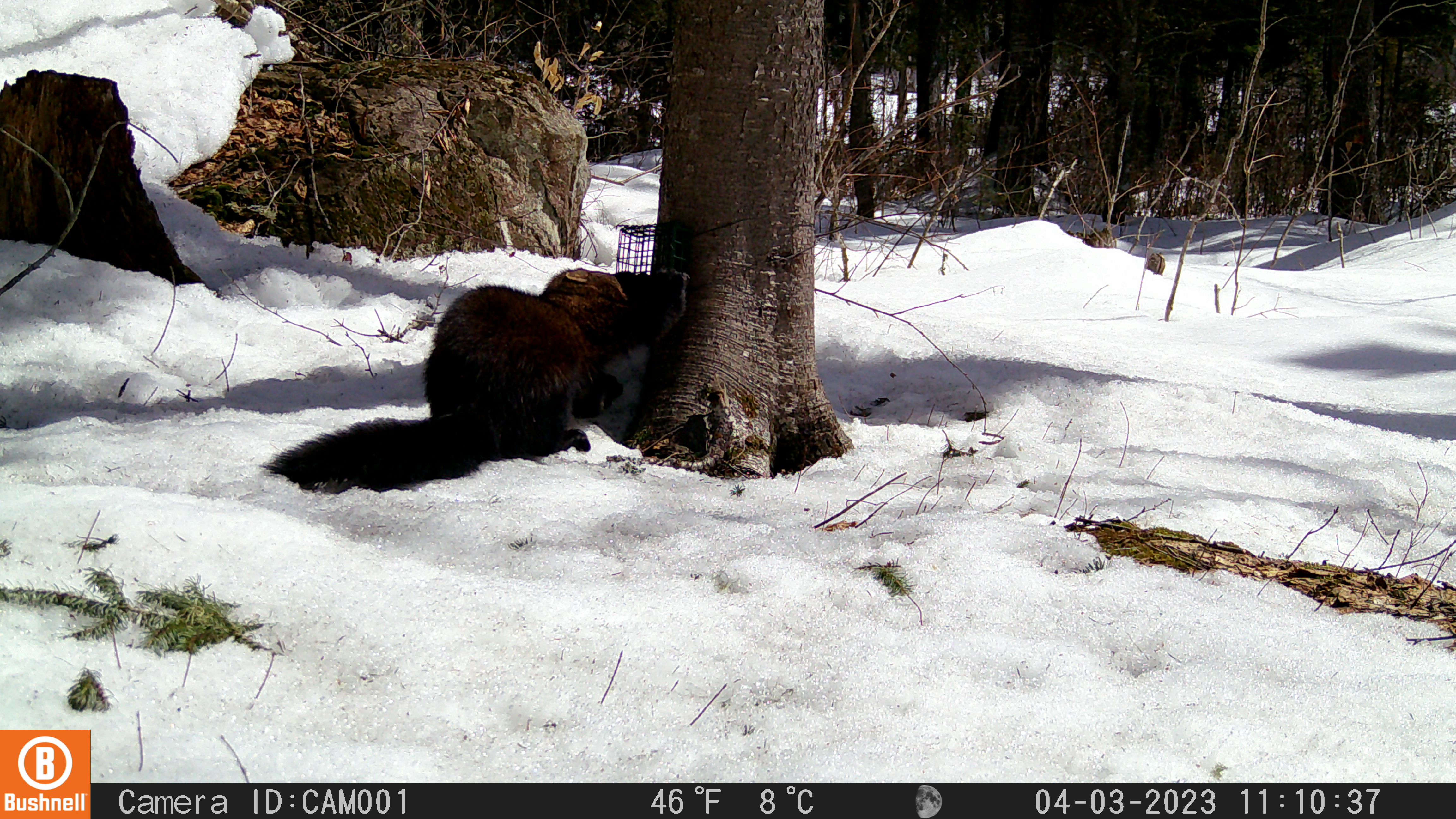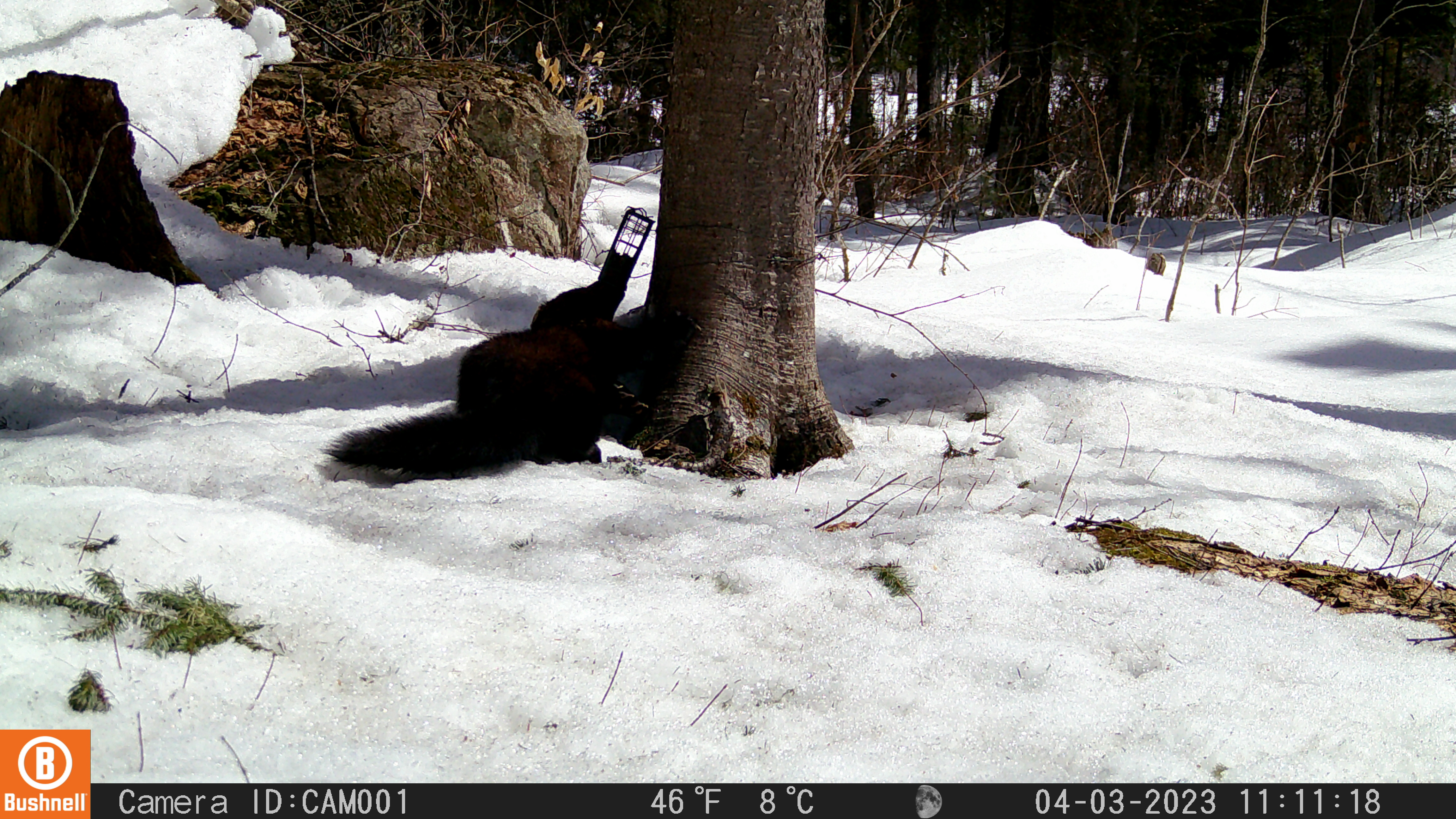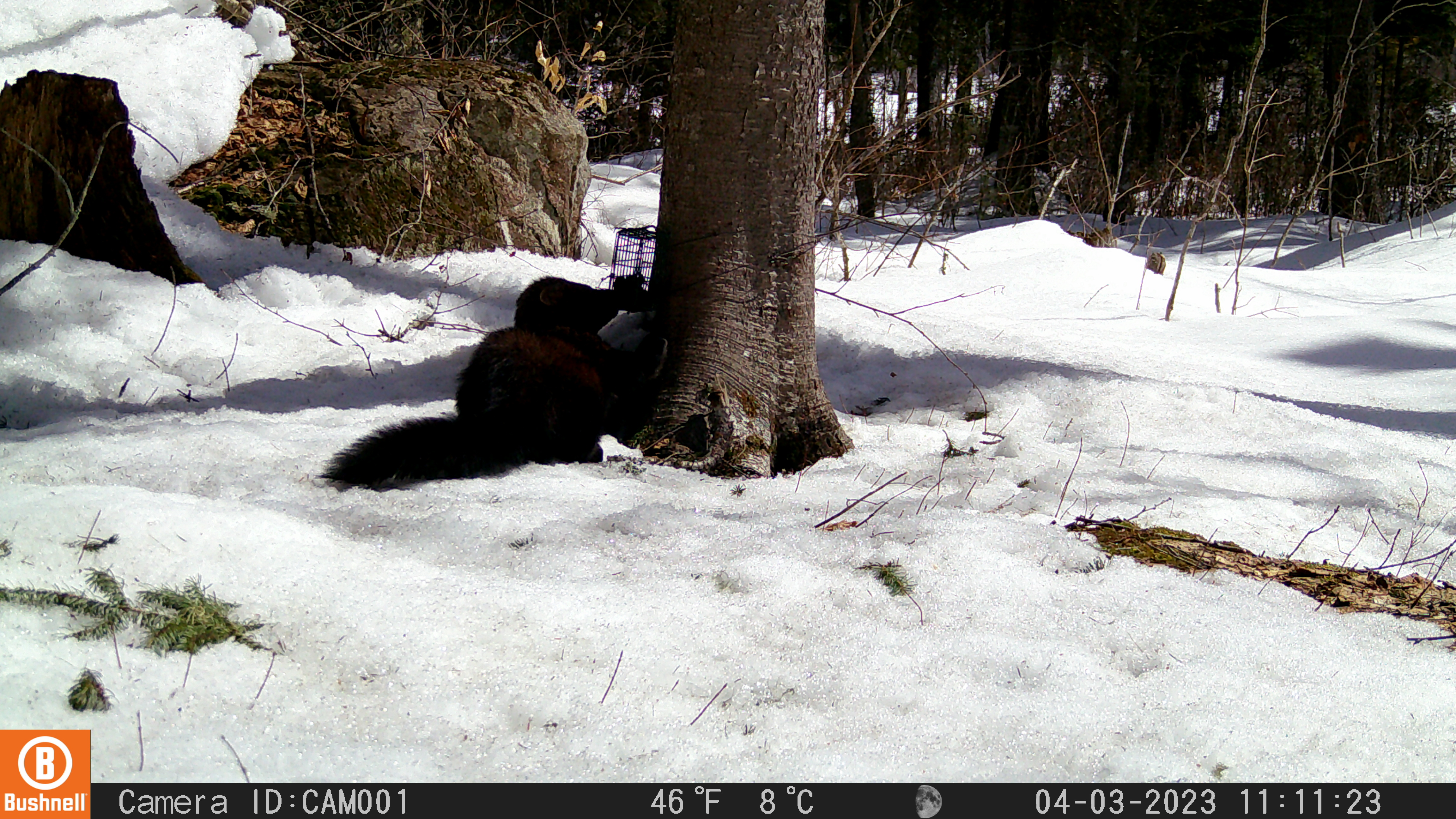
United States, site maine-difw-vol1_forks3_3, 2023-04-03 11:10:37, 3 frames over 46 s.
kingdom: Animalia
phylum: Chordata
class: Mammalia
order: Carnivora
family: Mustelidae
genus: Pekania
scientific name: Pekania pennanti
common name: fisher